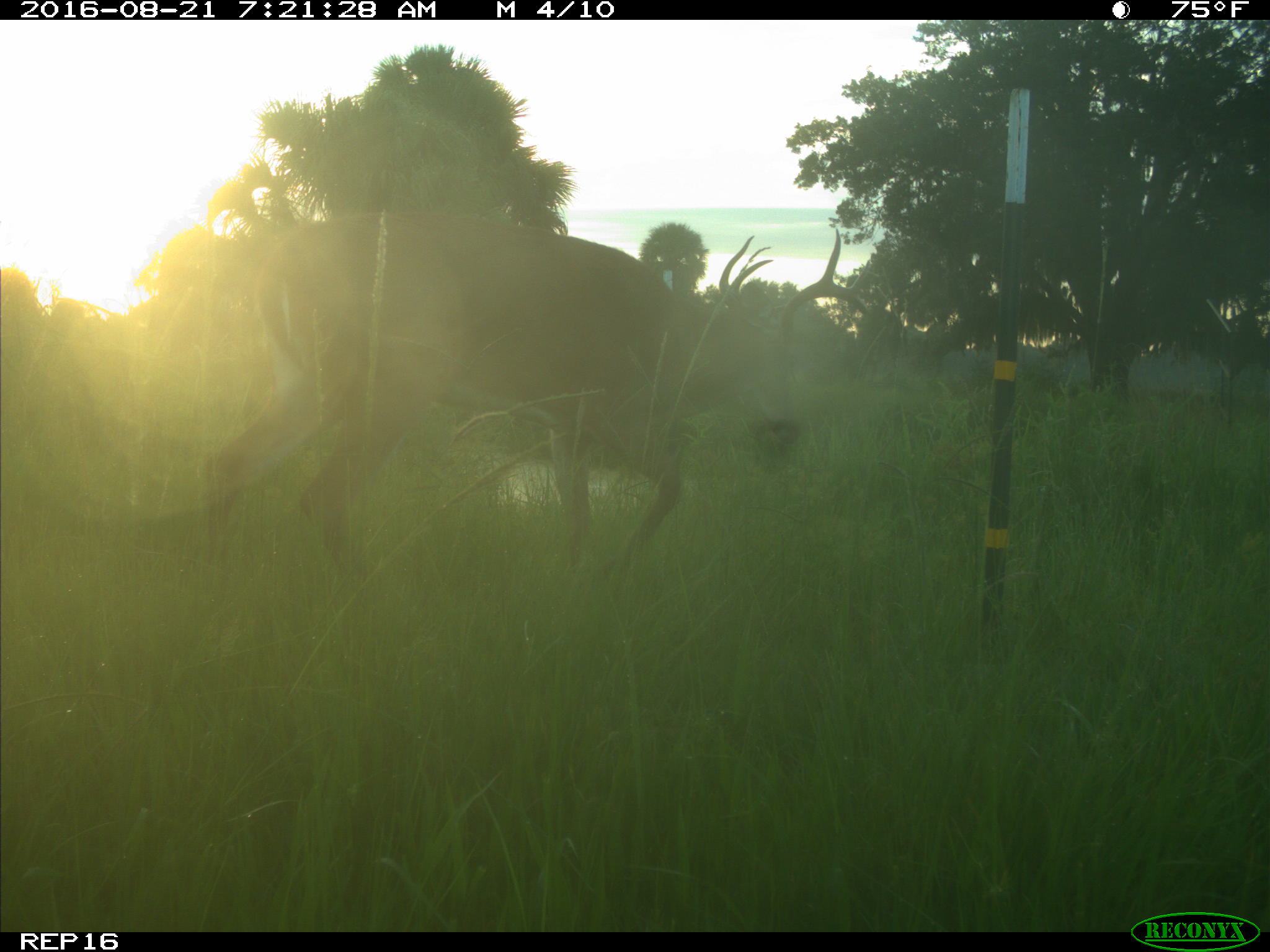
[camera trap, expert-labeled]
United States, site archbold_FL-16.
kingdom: Animalia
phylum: Chordata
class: Mammalia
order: Artiodactyla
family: Cervidae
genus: Odocoileus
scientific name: Odocoileus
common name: deer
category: unidentified deer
Unidentified deer (deer) (Odocoileus).